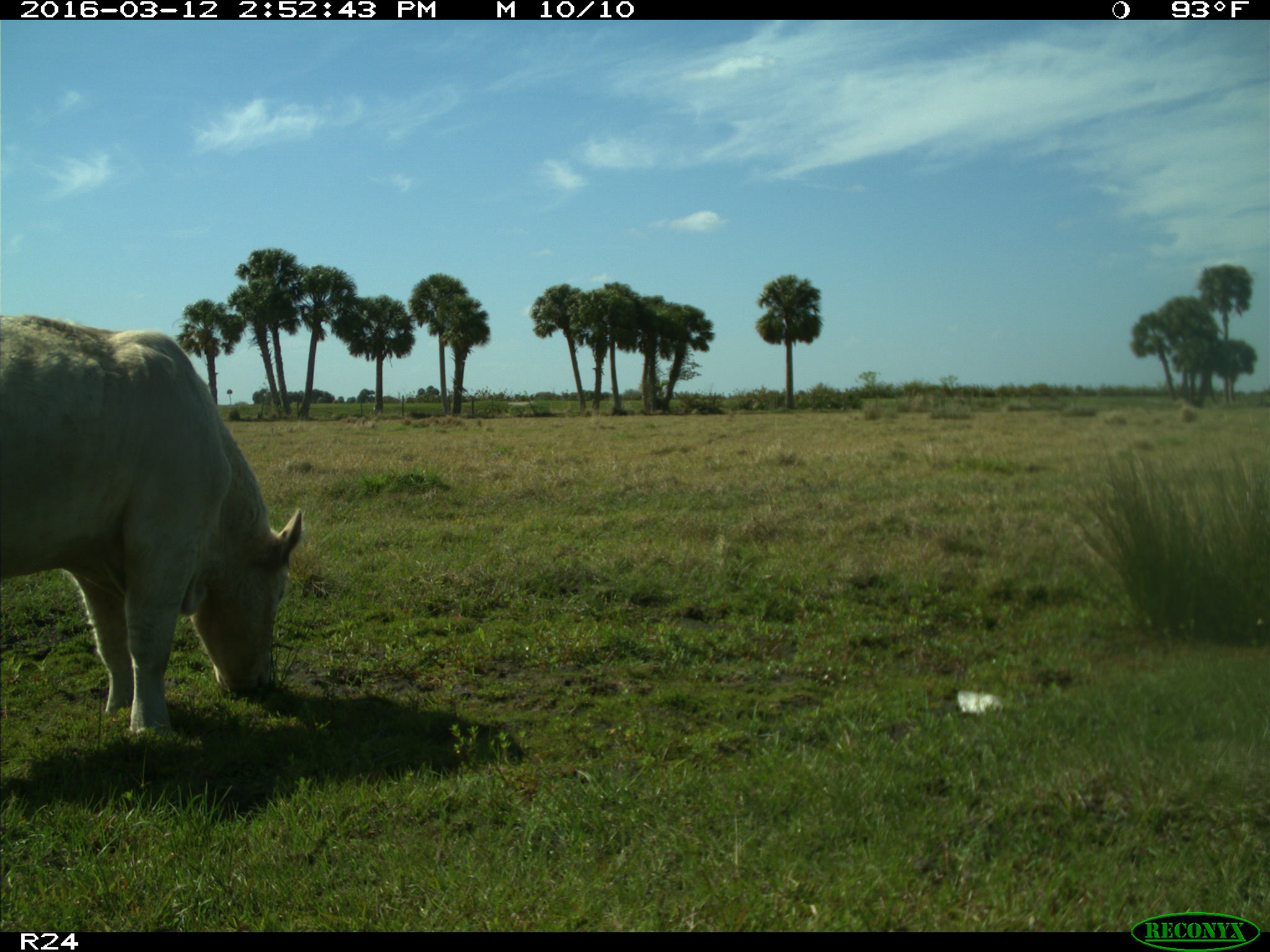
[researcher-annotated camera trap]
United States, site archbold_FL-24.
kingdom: Animalia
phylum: Chordata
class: Mammalia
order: Artiodactyla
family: Bovidae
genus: Bos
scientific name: Bos taurus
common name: domestic cow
Bos taurus (domestic cow).